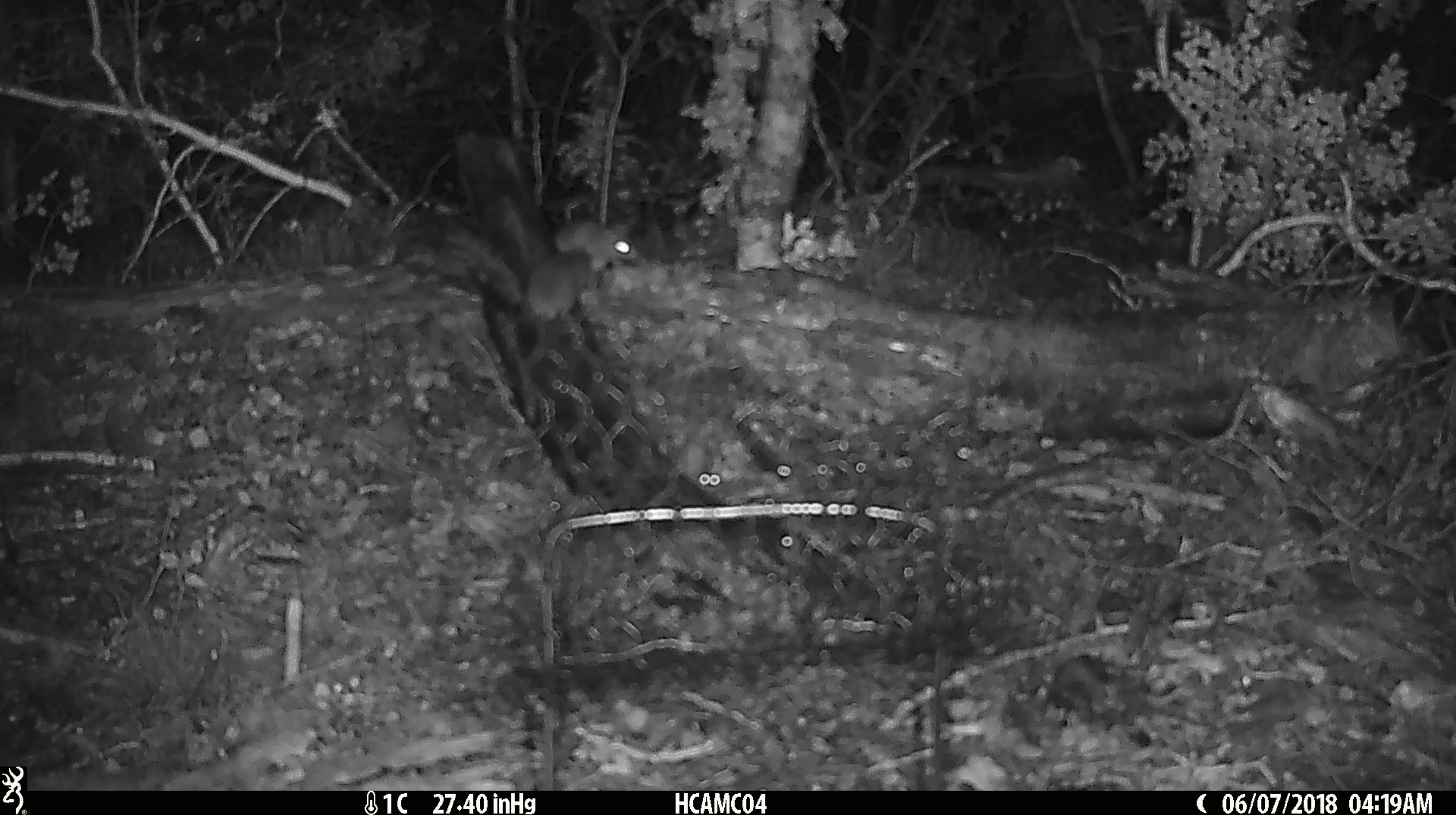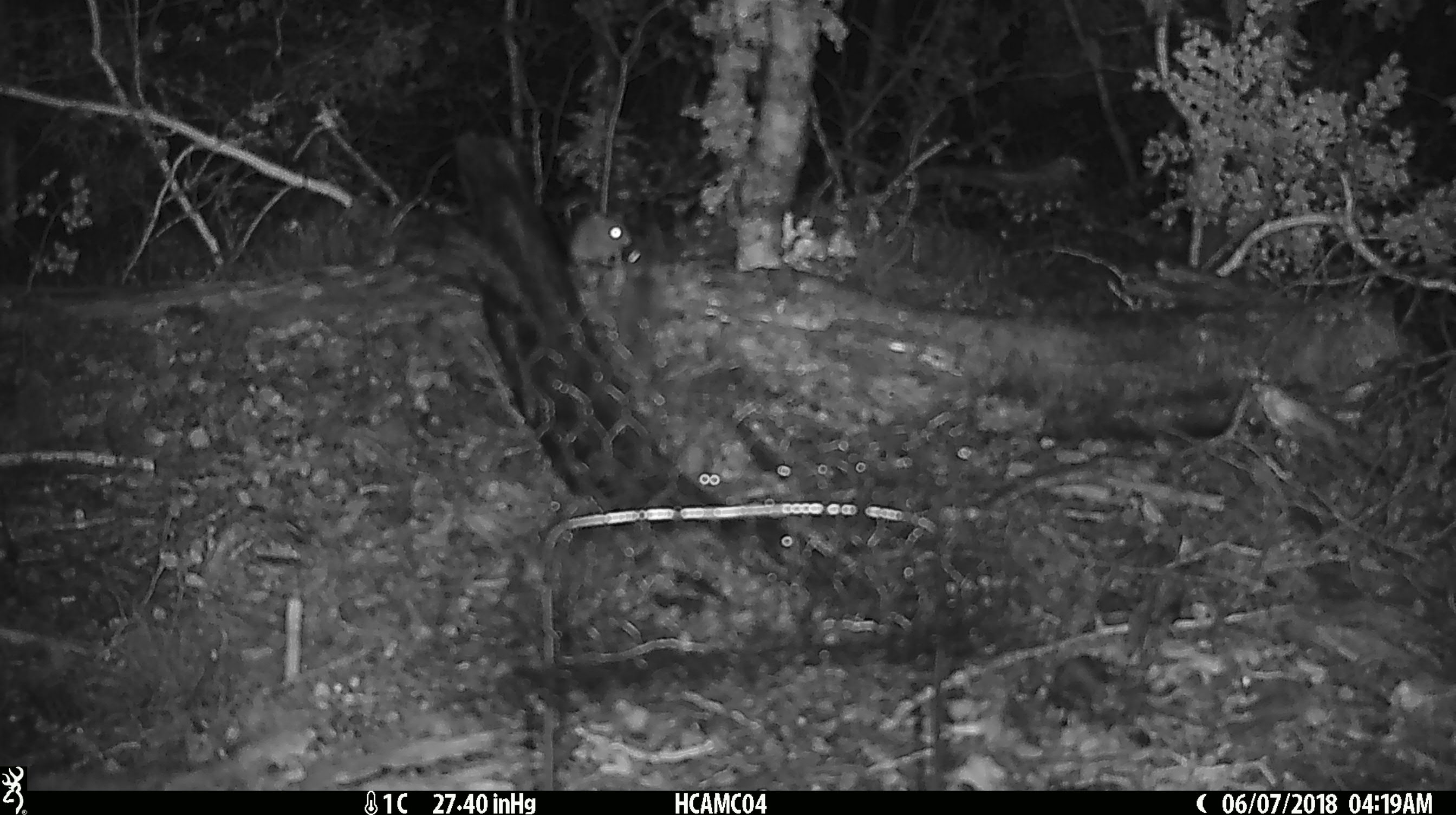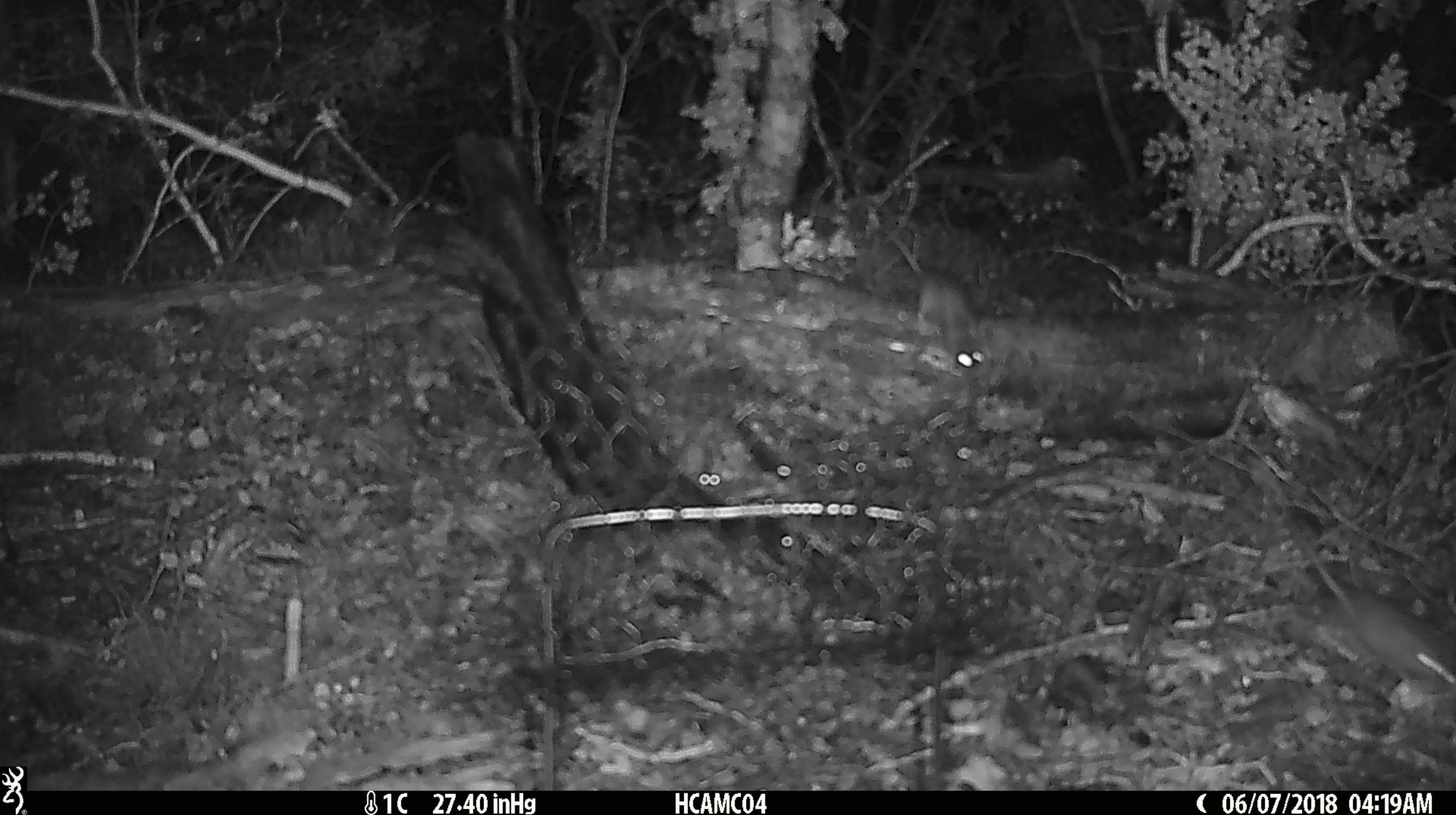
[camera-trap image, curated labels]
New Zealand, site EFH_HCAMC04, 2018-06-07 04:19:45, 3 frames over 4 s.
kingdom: Animalia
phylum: Chordata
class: Mammalia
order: Rodentia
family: Muridae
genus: Mus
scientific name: Mus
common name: mouse